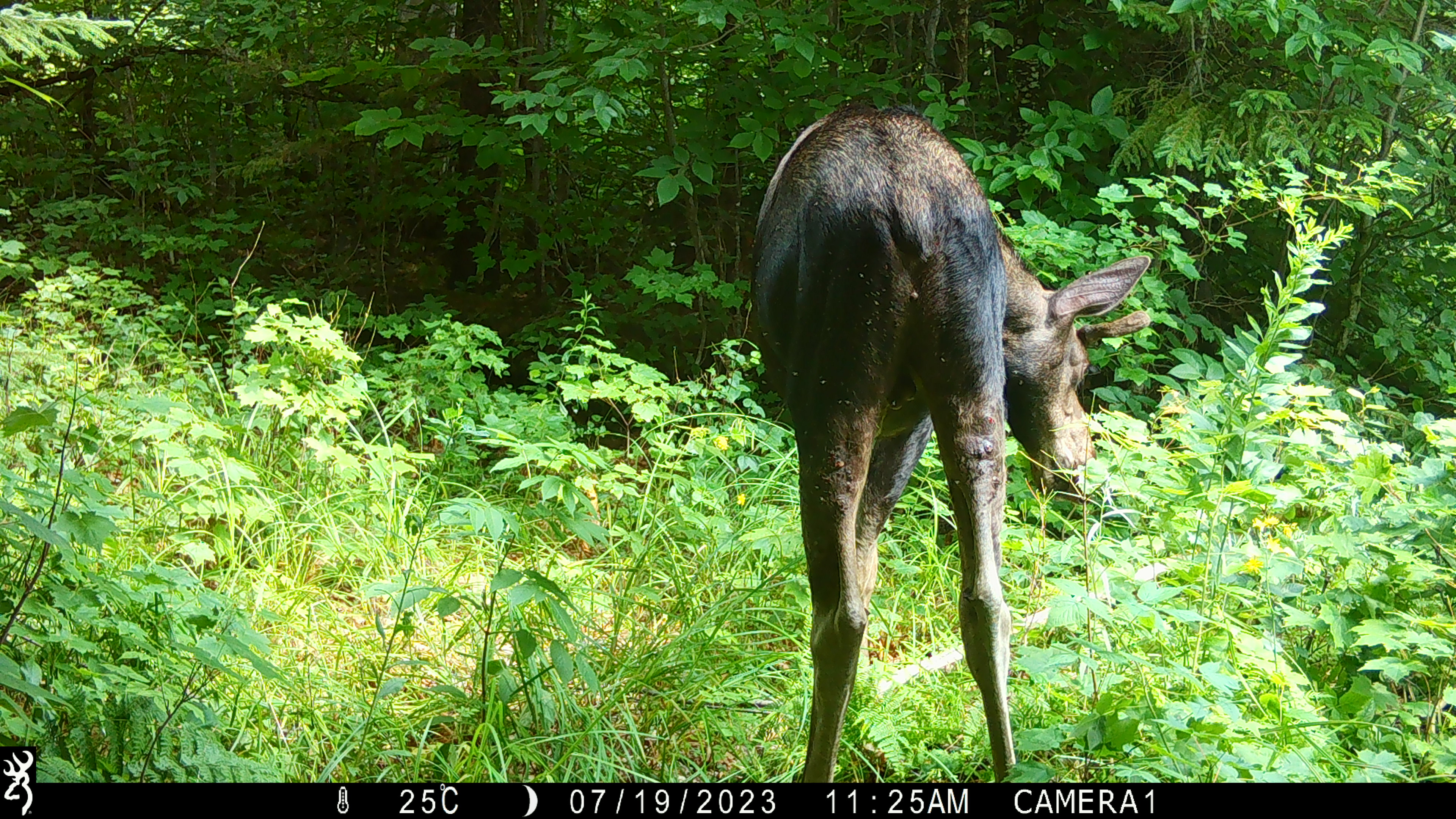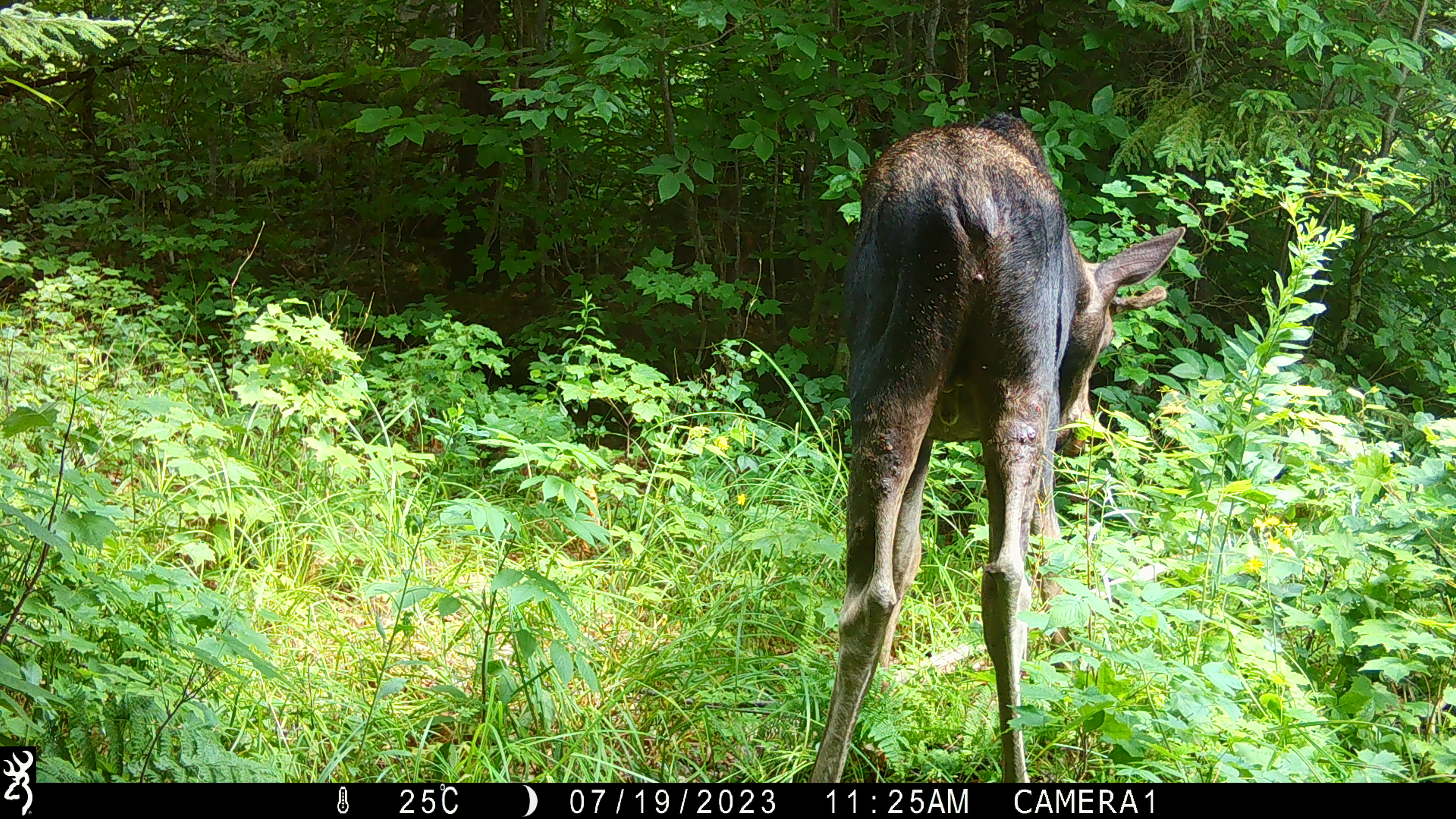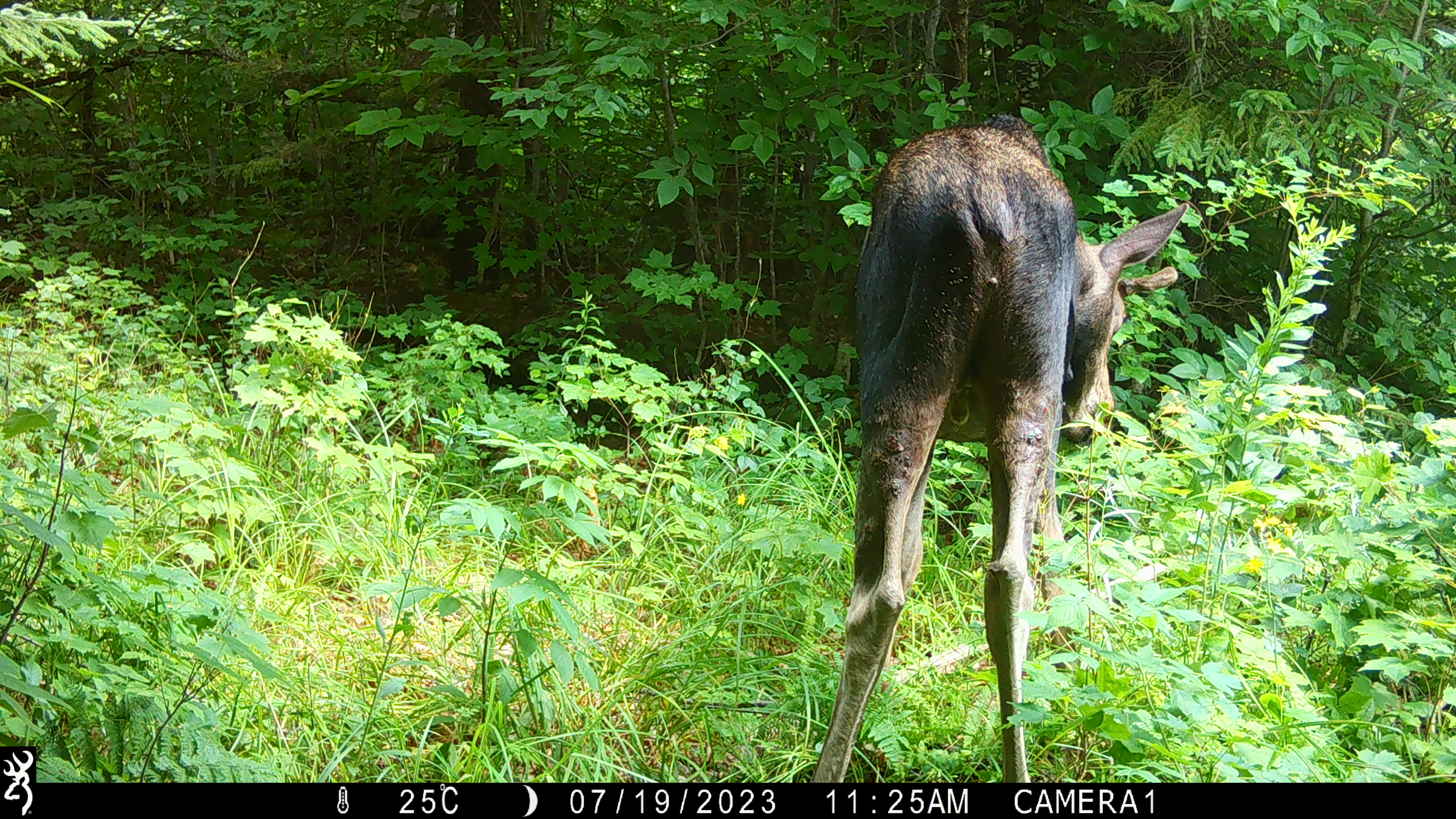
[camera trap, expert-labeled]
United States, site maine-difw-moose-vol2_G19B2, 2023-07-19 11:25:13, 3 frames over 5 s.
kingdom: Animalia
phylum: Chordata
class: Mammalia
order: Artiodactyla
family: Cervidae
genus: Alces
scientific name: Alces alces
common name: moose